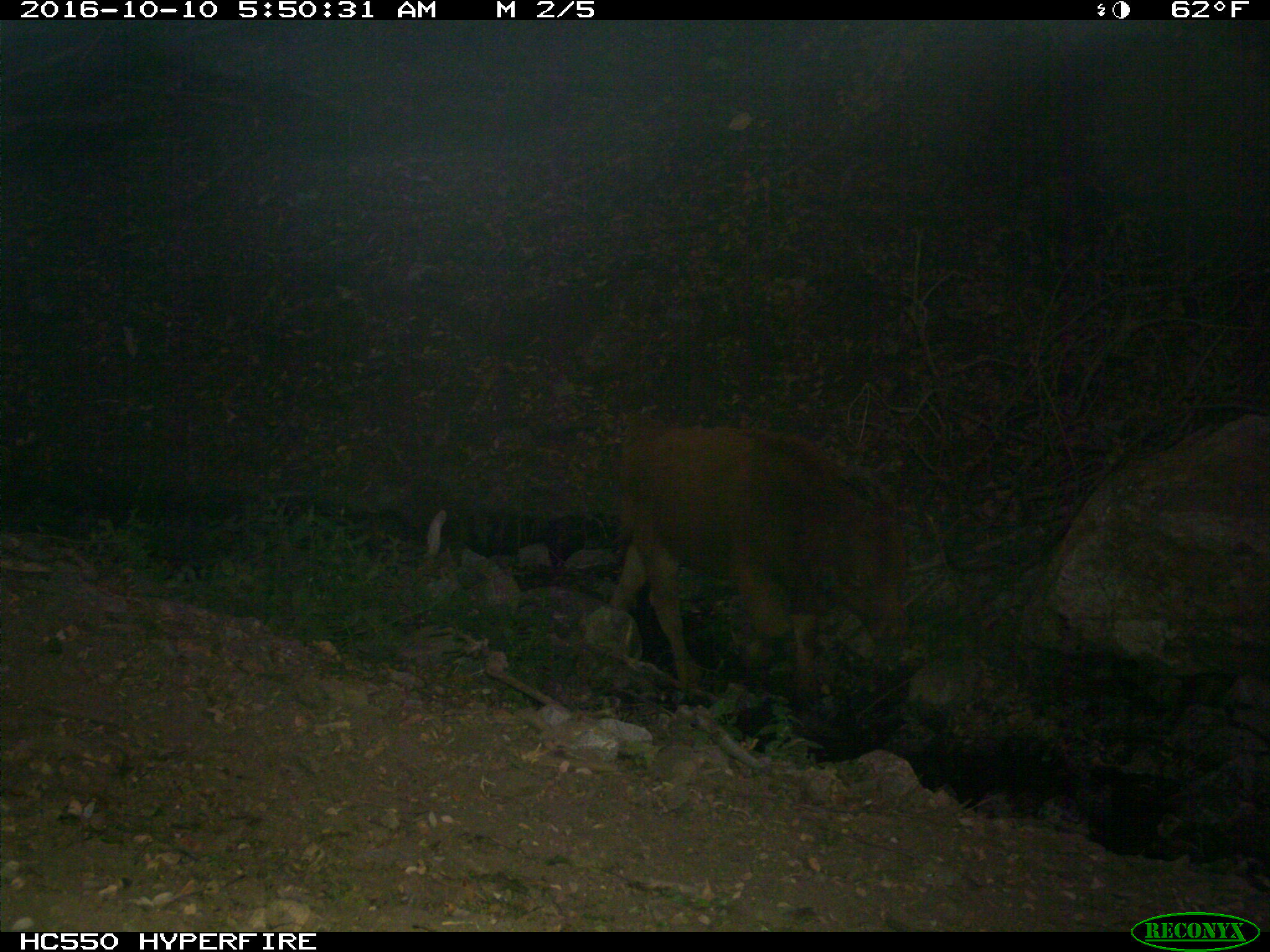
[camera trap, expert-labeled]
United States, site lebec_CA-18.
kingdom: Animalia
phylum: Chordata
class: Mammalia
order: Artiodactyla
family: Bovidae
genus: Bos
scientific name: Bos taurus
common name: domestic cow